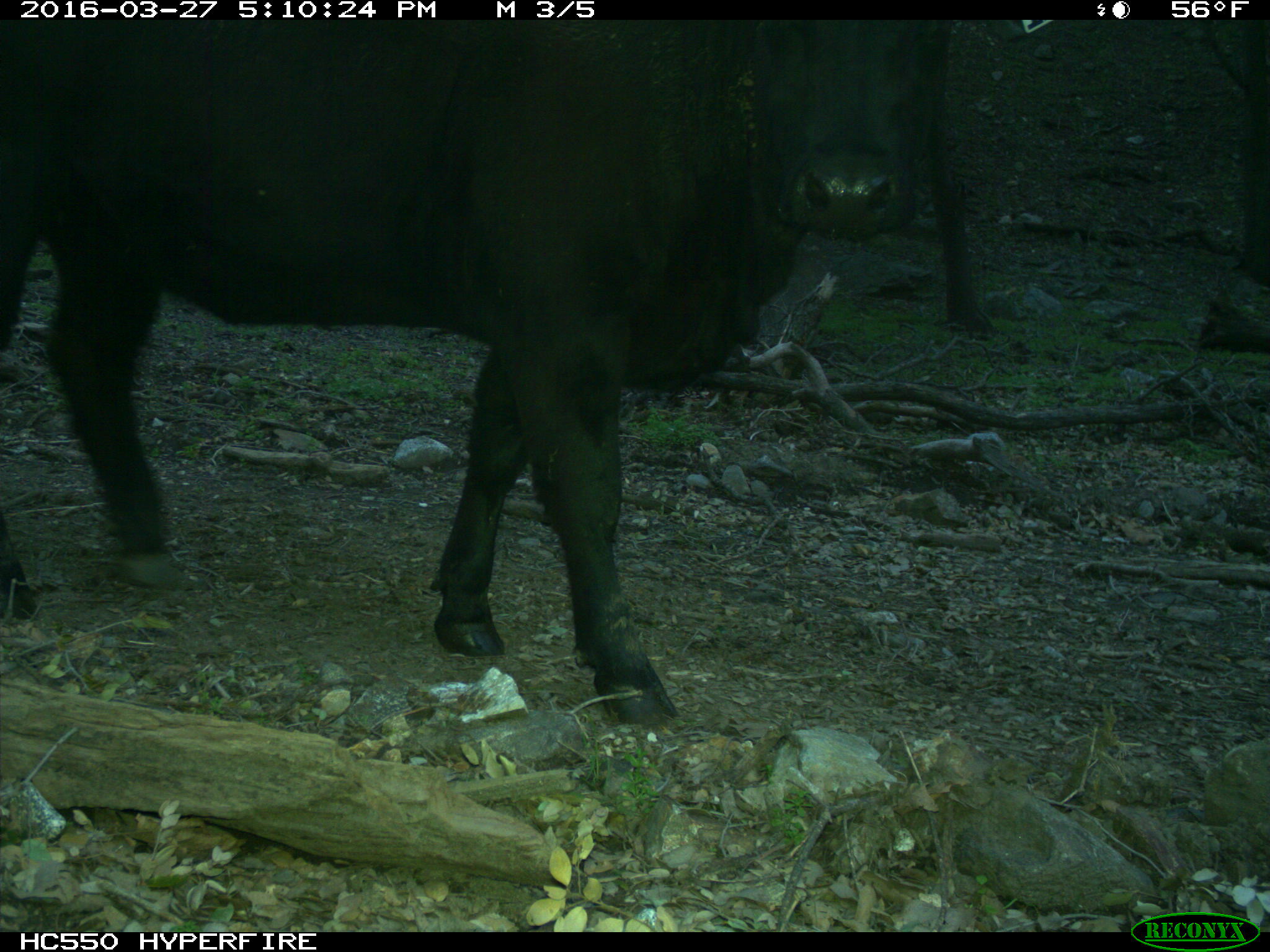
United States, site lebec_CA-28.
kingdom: Animalia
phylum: Chordata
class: Mammalia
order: Artiodactyla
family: Bovidae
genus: Bos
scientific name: Bos taurus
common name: domestic cow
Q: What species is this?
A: Bos taurus (domestic cow).